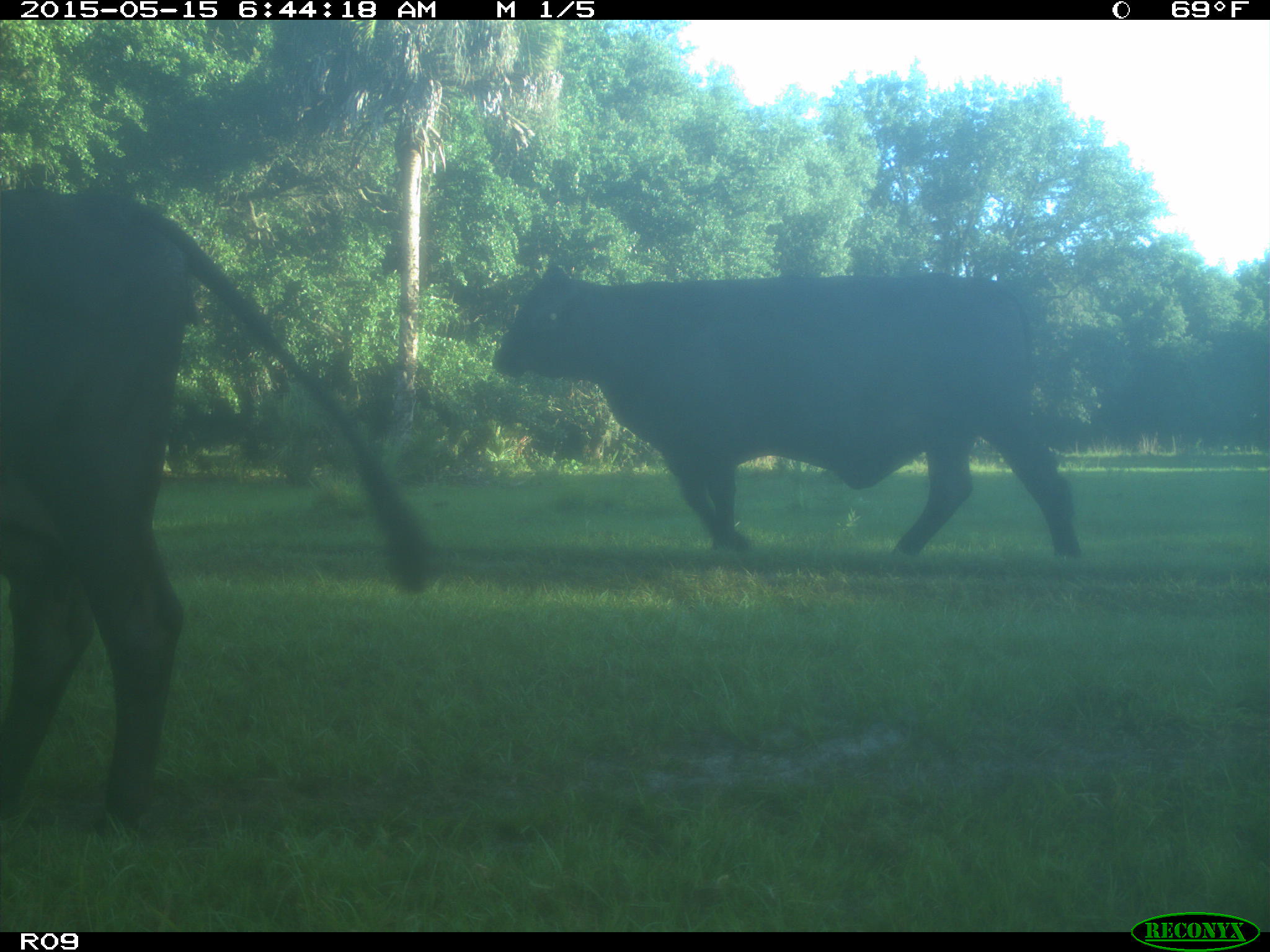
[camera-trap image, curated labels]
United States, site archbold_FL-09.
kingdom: Animalia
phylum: Chordata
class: Mammalia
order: Artiodactyla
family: Bovidae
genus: Bos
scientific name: Bos taurus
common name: domestic cow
Bos taurus (domestic cow).